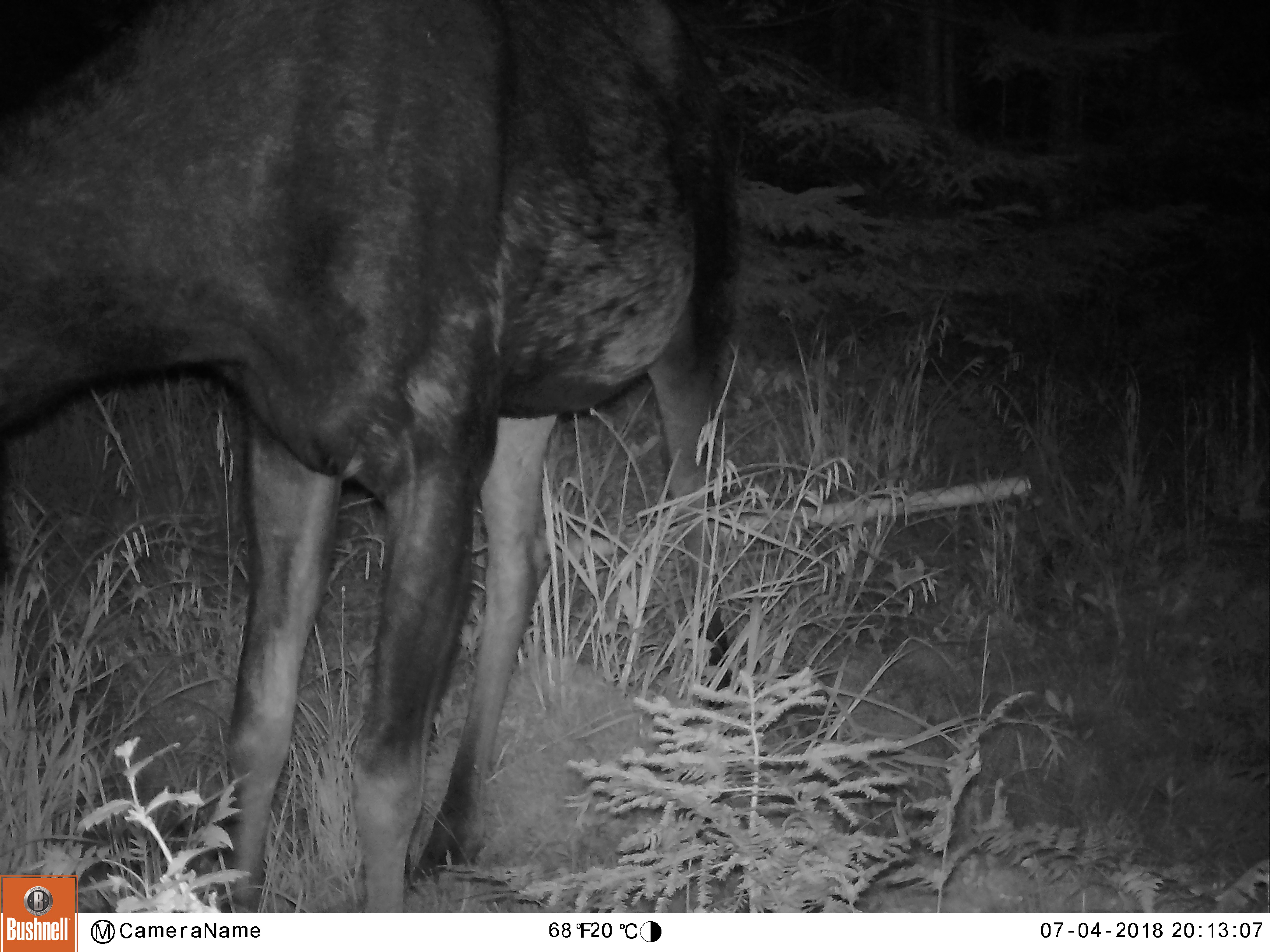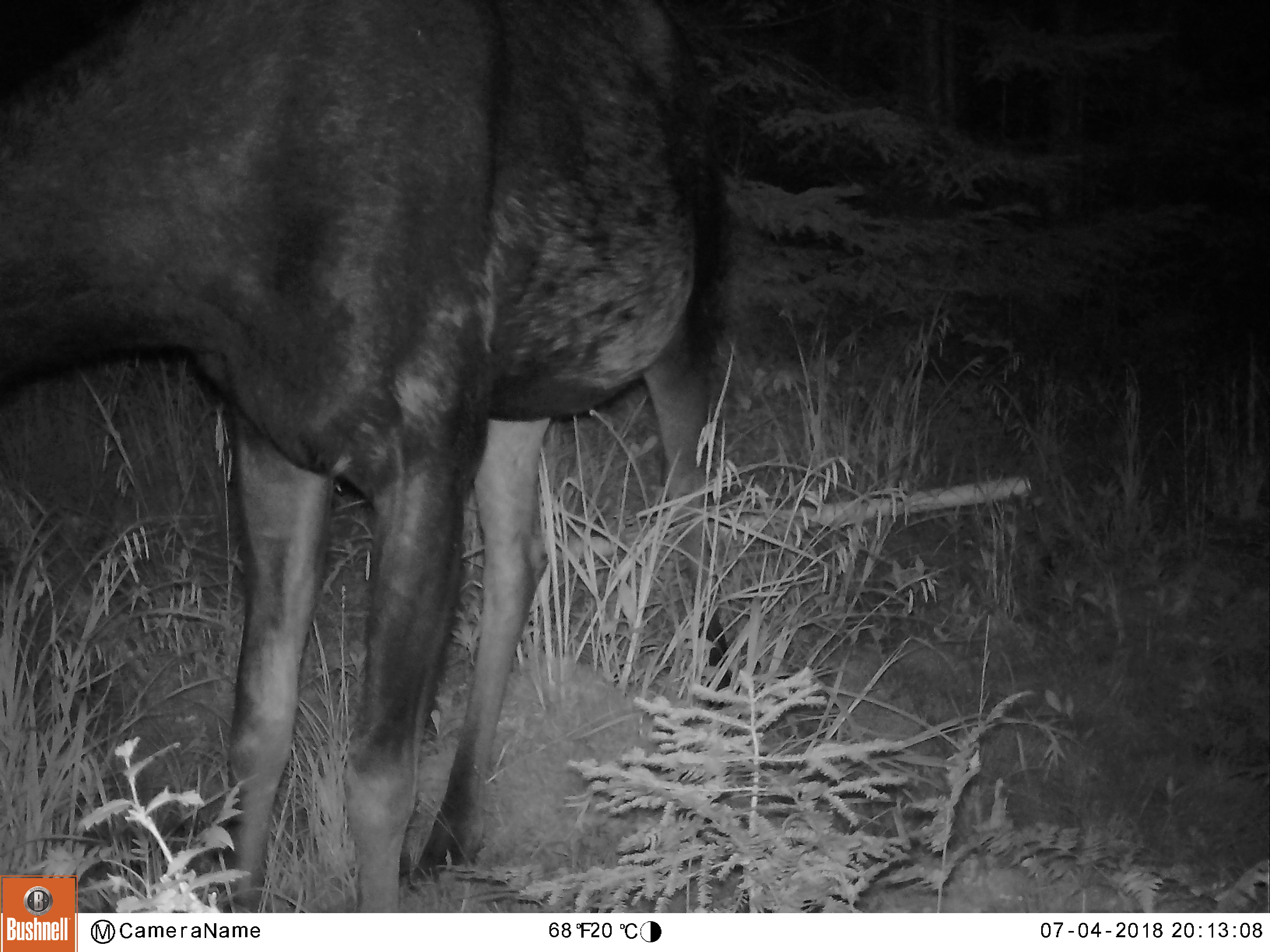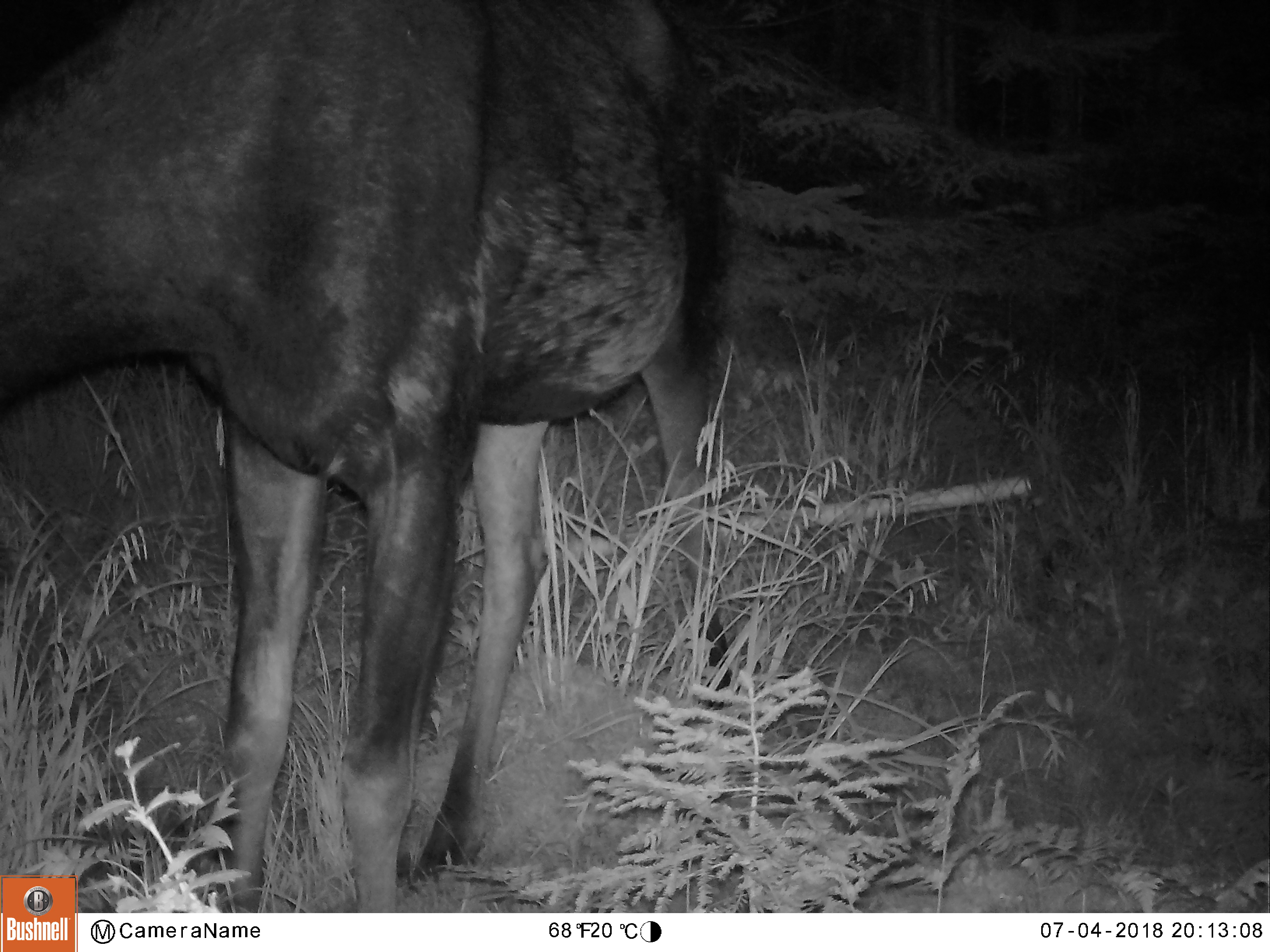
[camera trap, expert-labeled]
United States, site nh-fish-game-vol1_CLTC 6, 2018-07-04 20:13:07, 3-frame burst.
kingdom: Animalia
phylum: Chordata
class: Mammalia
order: Artiodactyla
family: Cervidae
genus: Alces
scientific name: Alces alces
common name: moose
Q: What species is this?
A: Moose (Alces alces).